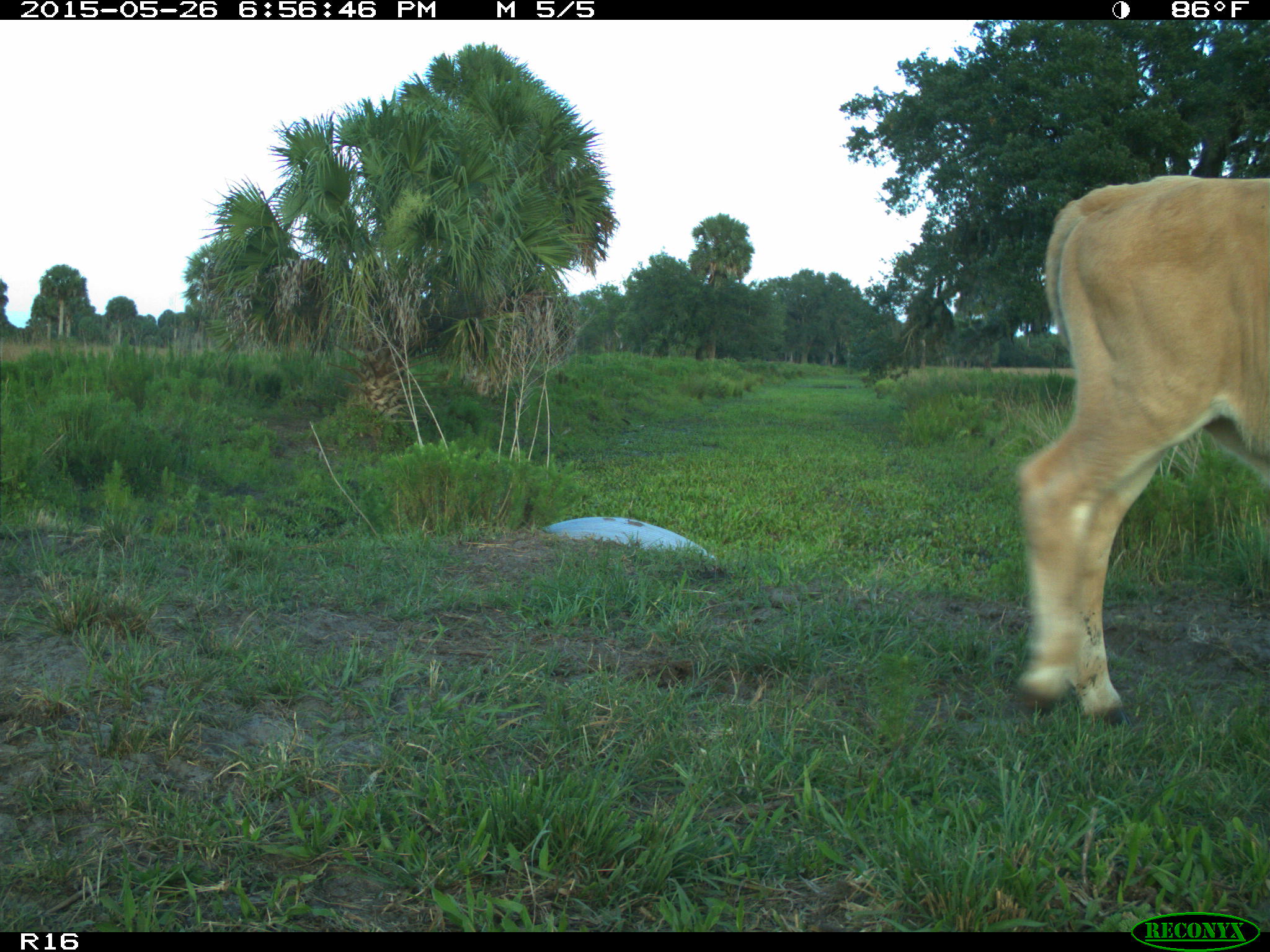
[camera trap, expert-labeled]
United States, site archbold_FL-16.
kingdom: Animalia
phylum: Chordata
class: Mammalia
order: Artiodactyla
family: Bovidae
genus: Bos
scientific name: Bos taurus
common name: domestic cow